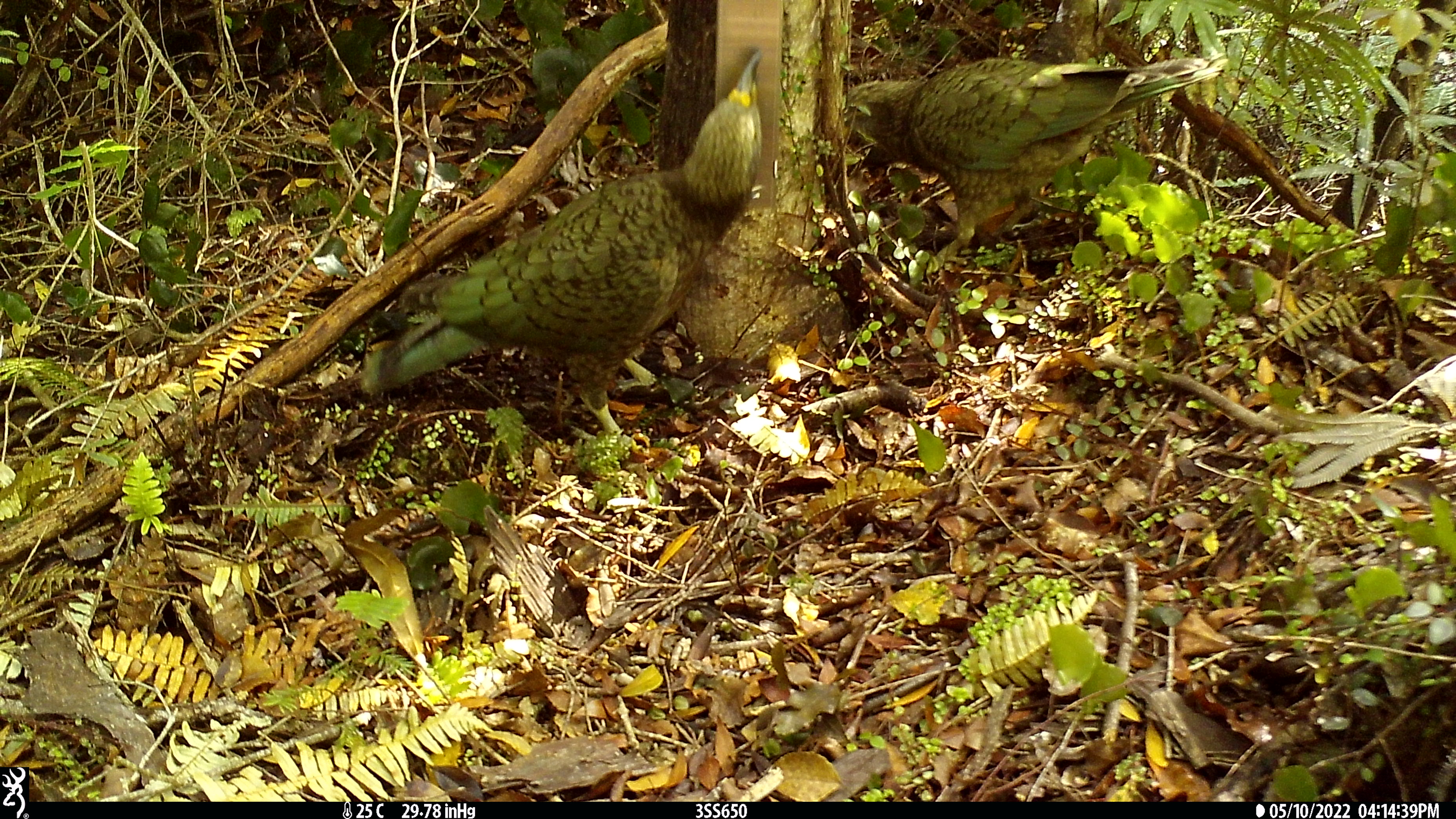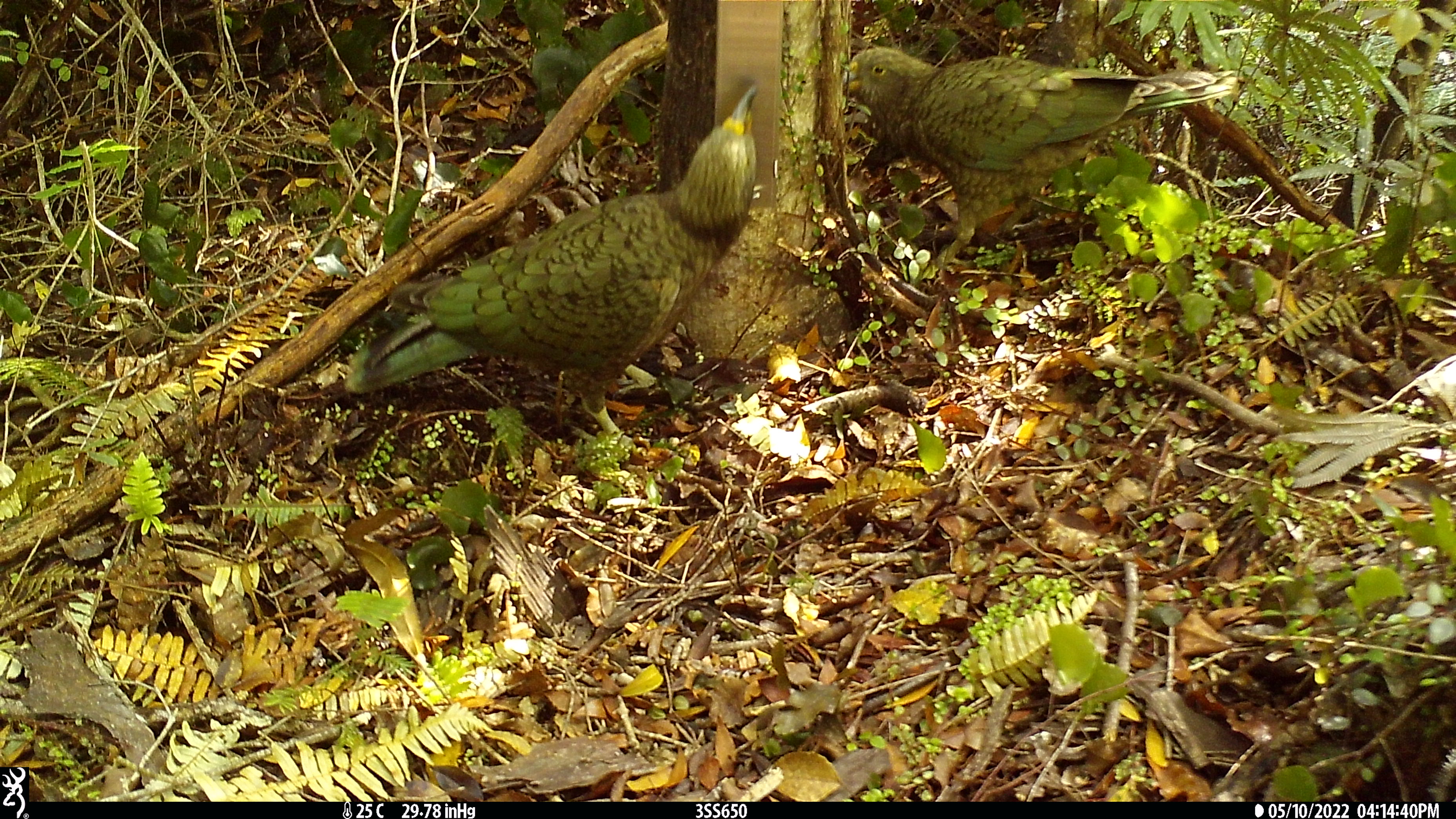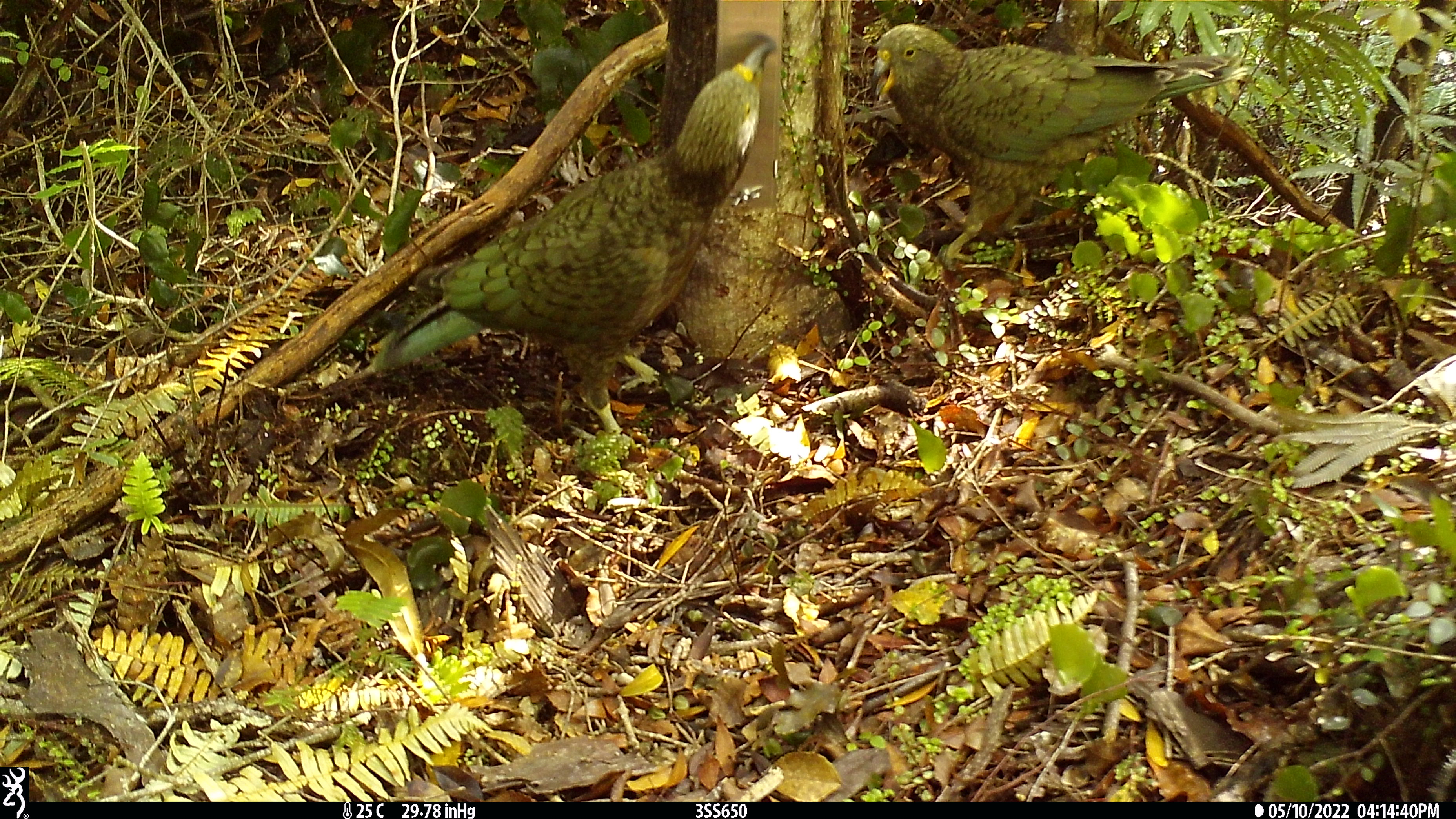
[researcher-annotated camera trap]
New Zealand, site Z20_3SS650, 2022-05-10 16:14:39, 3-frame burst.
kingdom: Animalia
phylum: Chordata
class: Aves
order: Psittaciformes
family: Strigopidae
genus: Nestor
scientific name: Nestor notabilis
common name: kea